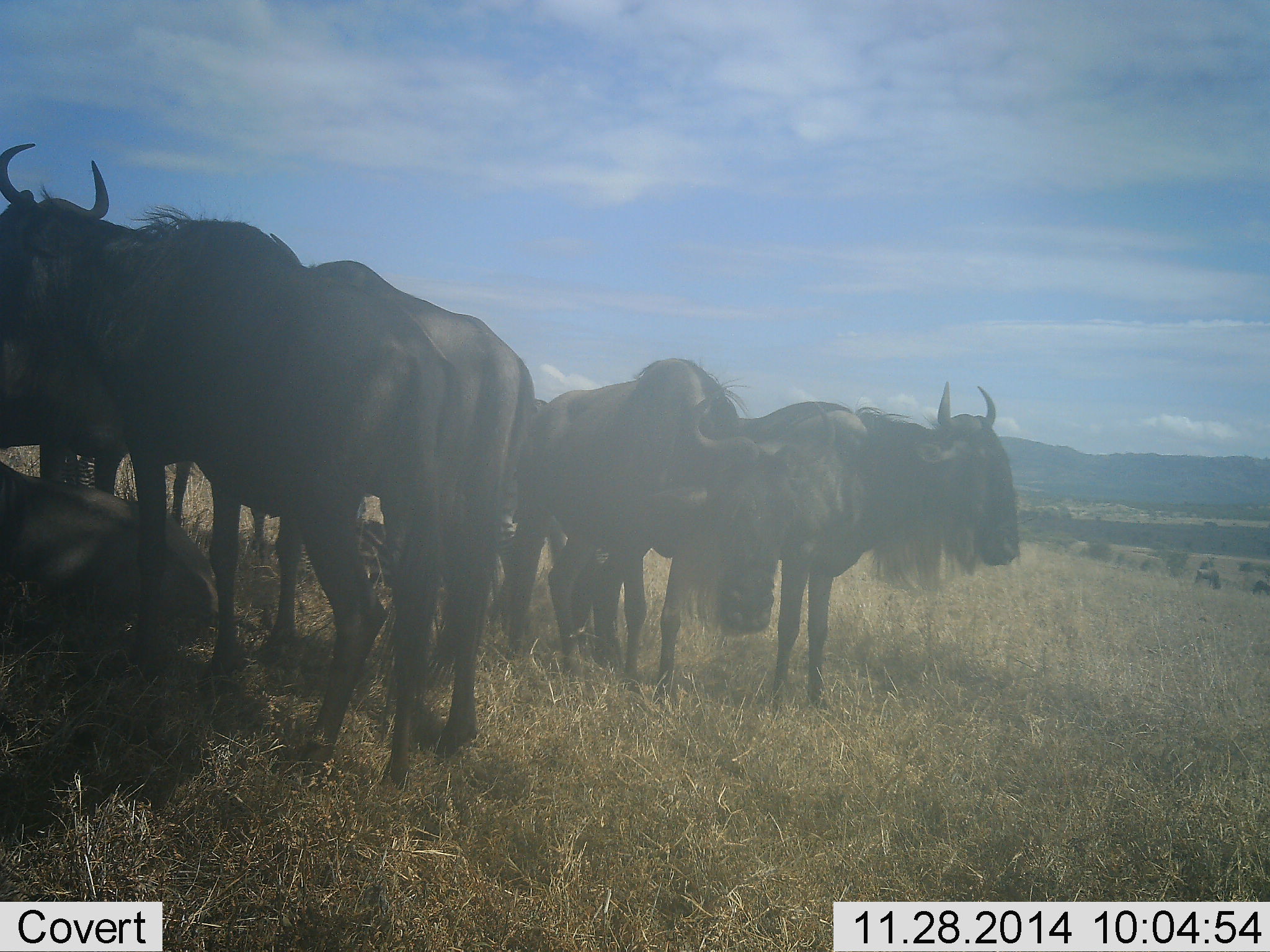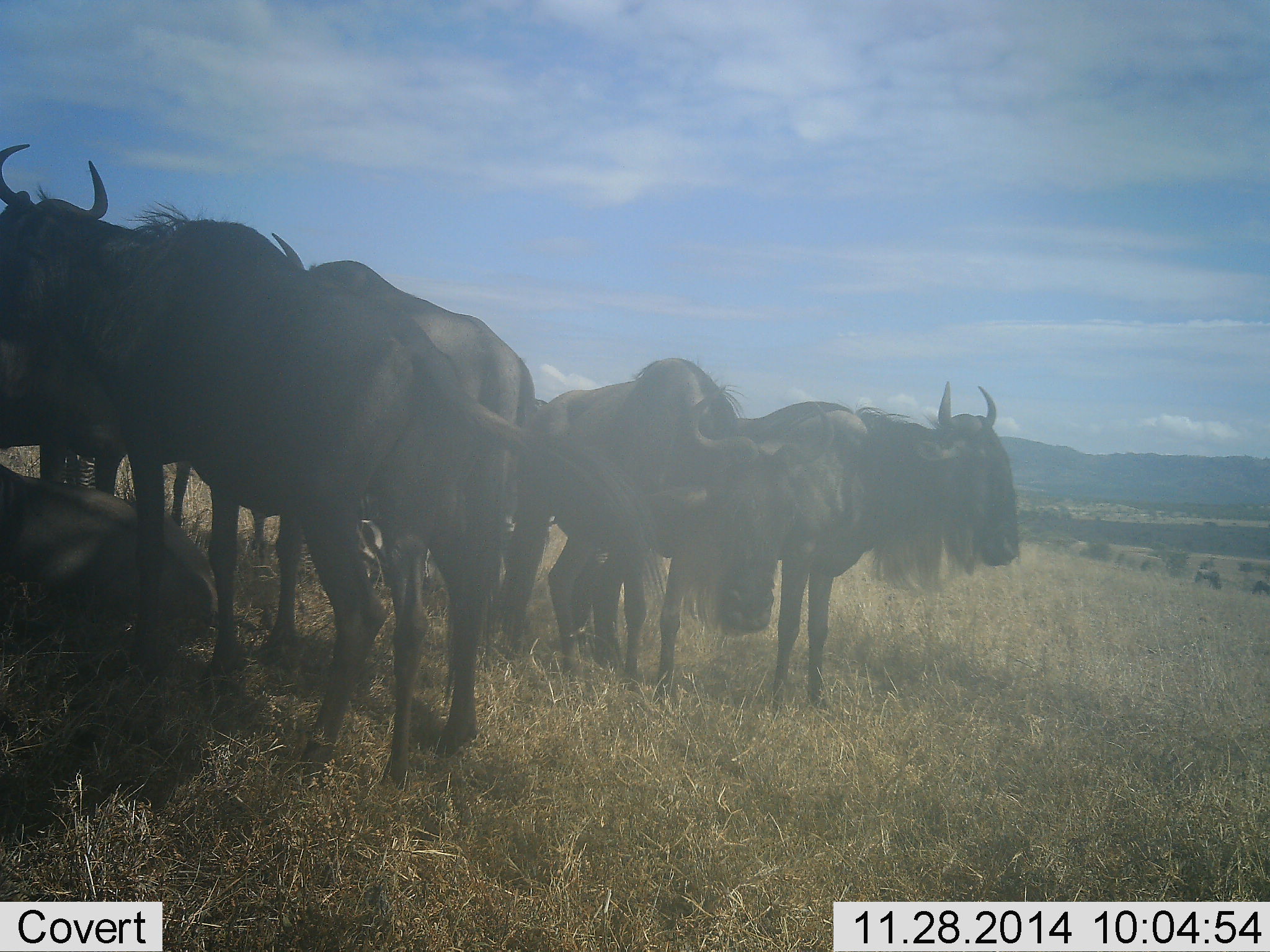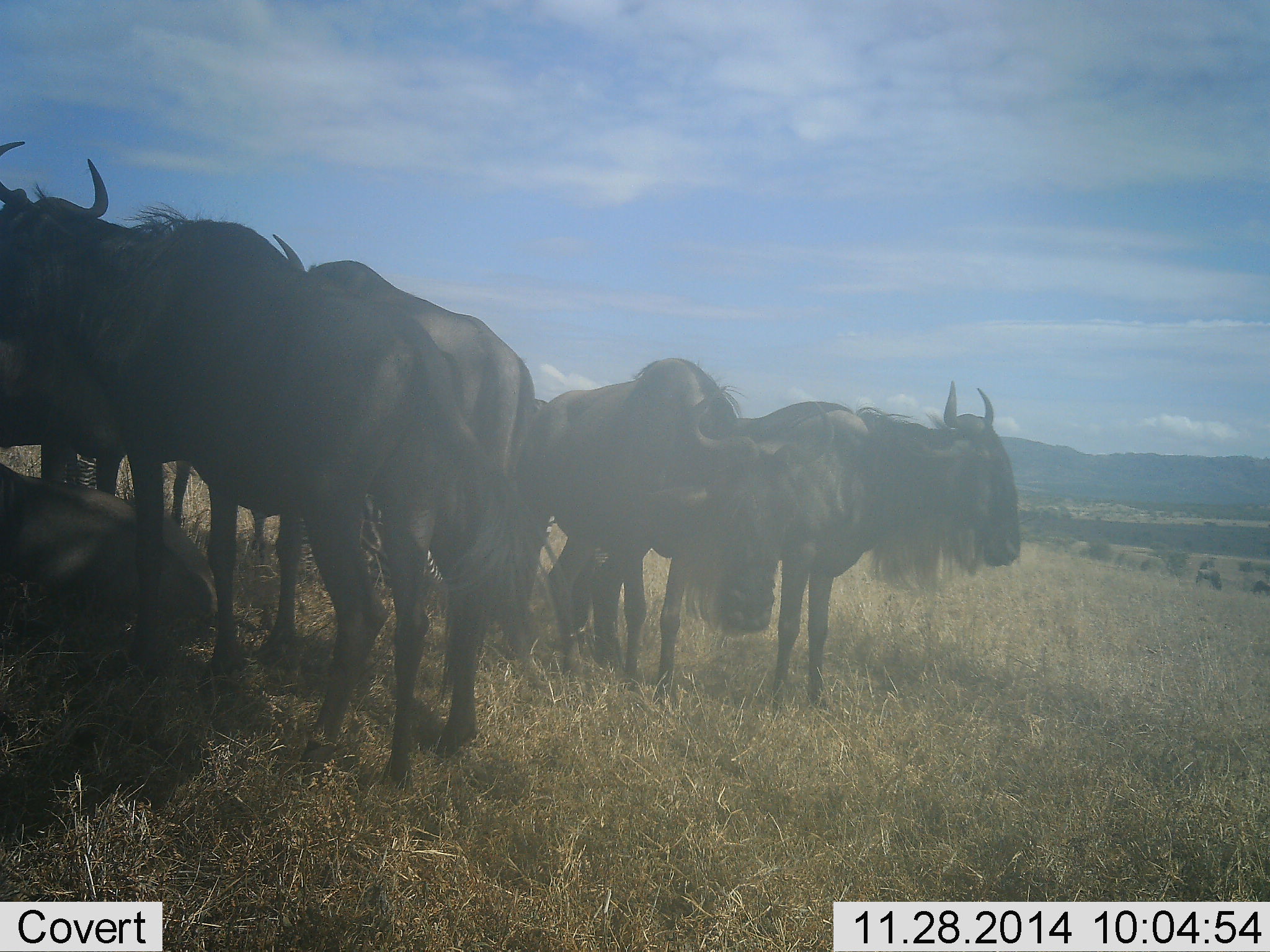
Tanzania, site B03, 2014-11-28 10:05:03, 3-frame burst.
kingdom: Animalia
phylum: Chordata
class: Mammalia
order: Artiodactyla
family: Bovidae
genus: Connochaetes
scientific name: Connochaetes taurinus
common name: blue wildebeest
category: wildebeest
Wildebeest (blue wildebeest) (Connochaetes taurinus), count 8. Behavior (volunteer vote fractions): standing 70%, resting 60%, moving 10%, interacting 0%. Young present (vote fraction): 0%. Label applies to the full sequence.